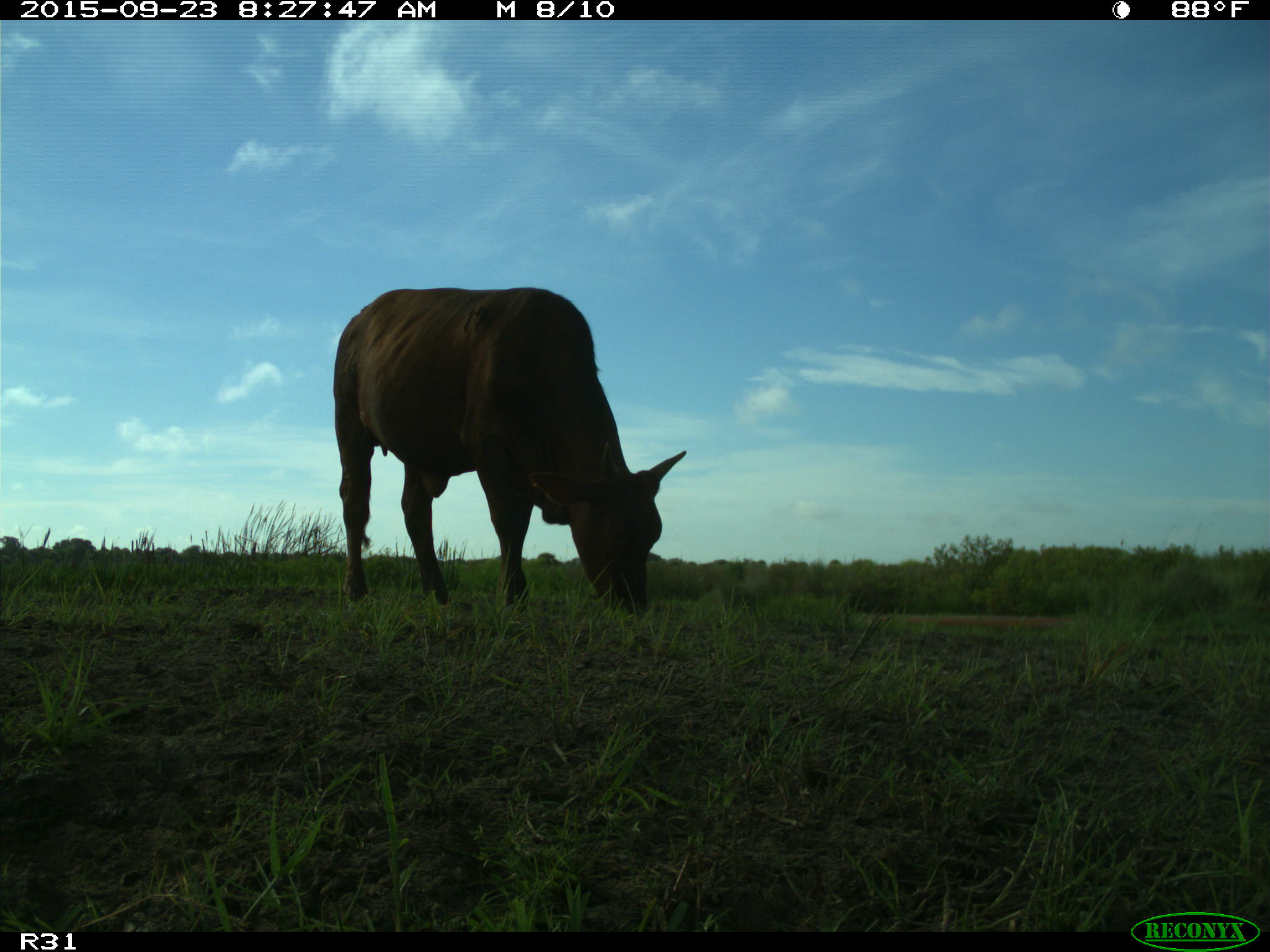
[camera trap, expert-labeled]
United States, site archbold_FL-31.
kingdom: Animalia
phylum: Chordata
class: Mammalia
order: Artiodactyla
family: Bovidae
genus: Bos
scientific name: Bos taurus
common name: domestic cow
Bos taurus (domestic cow).